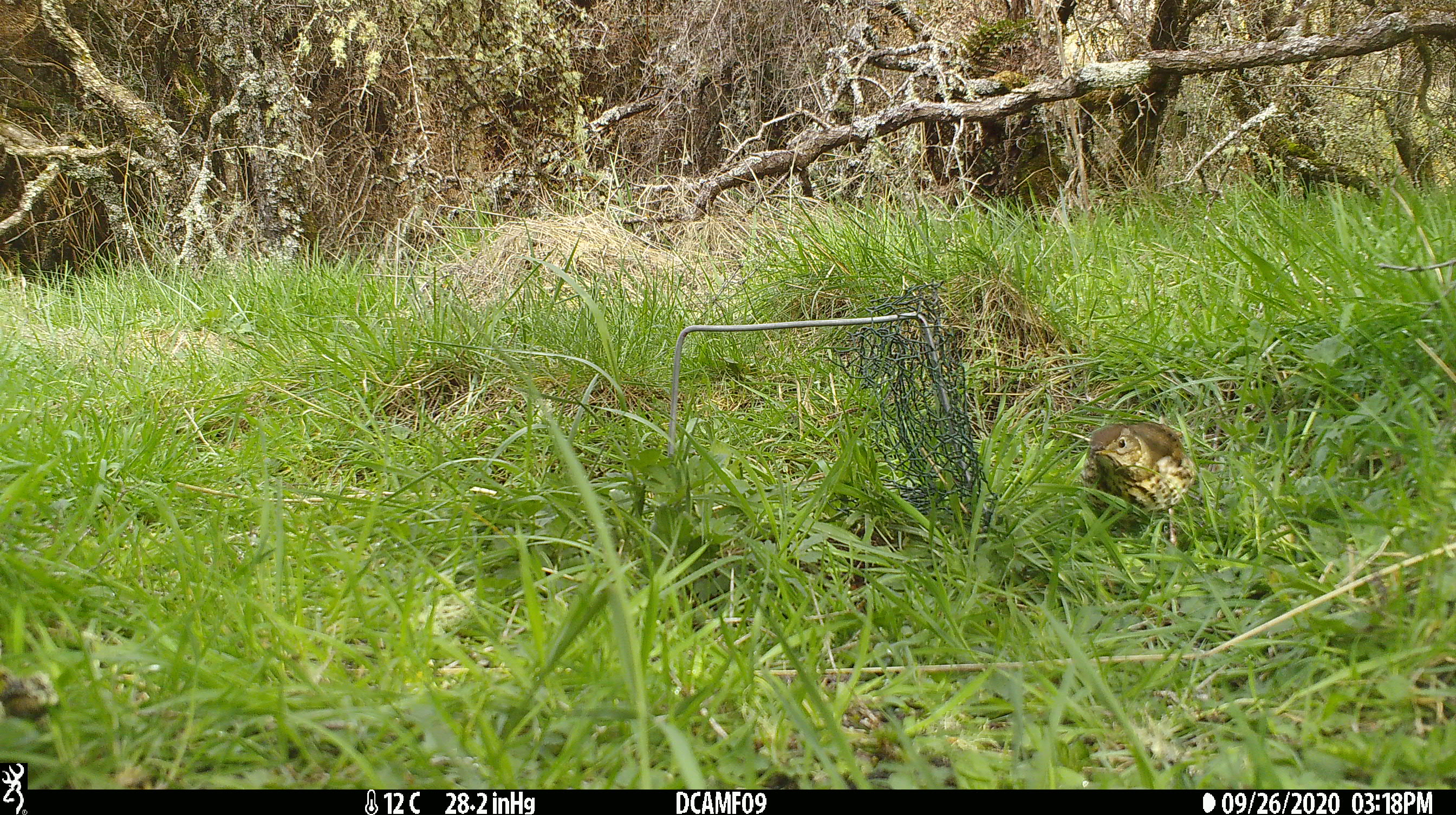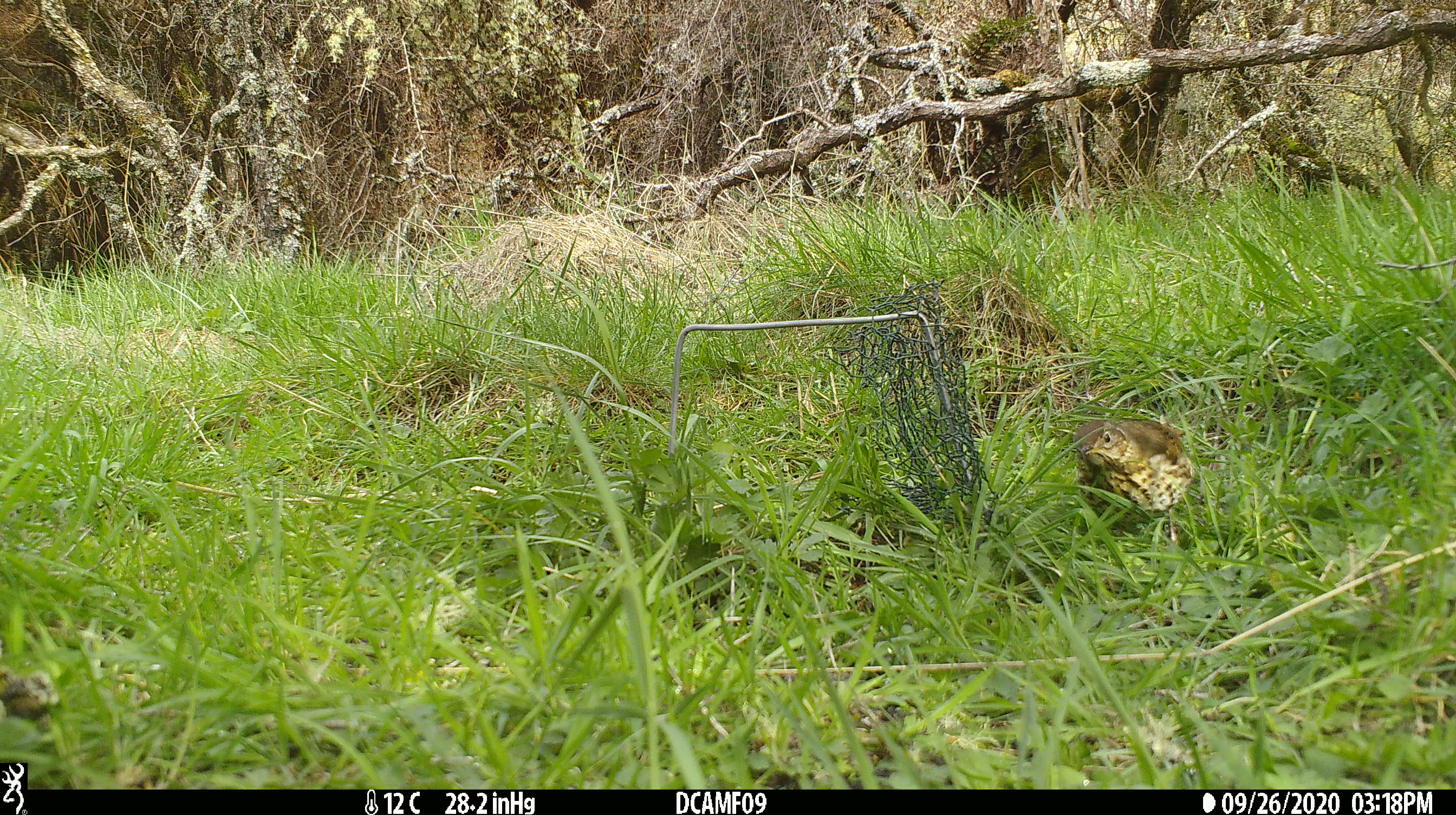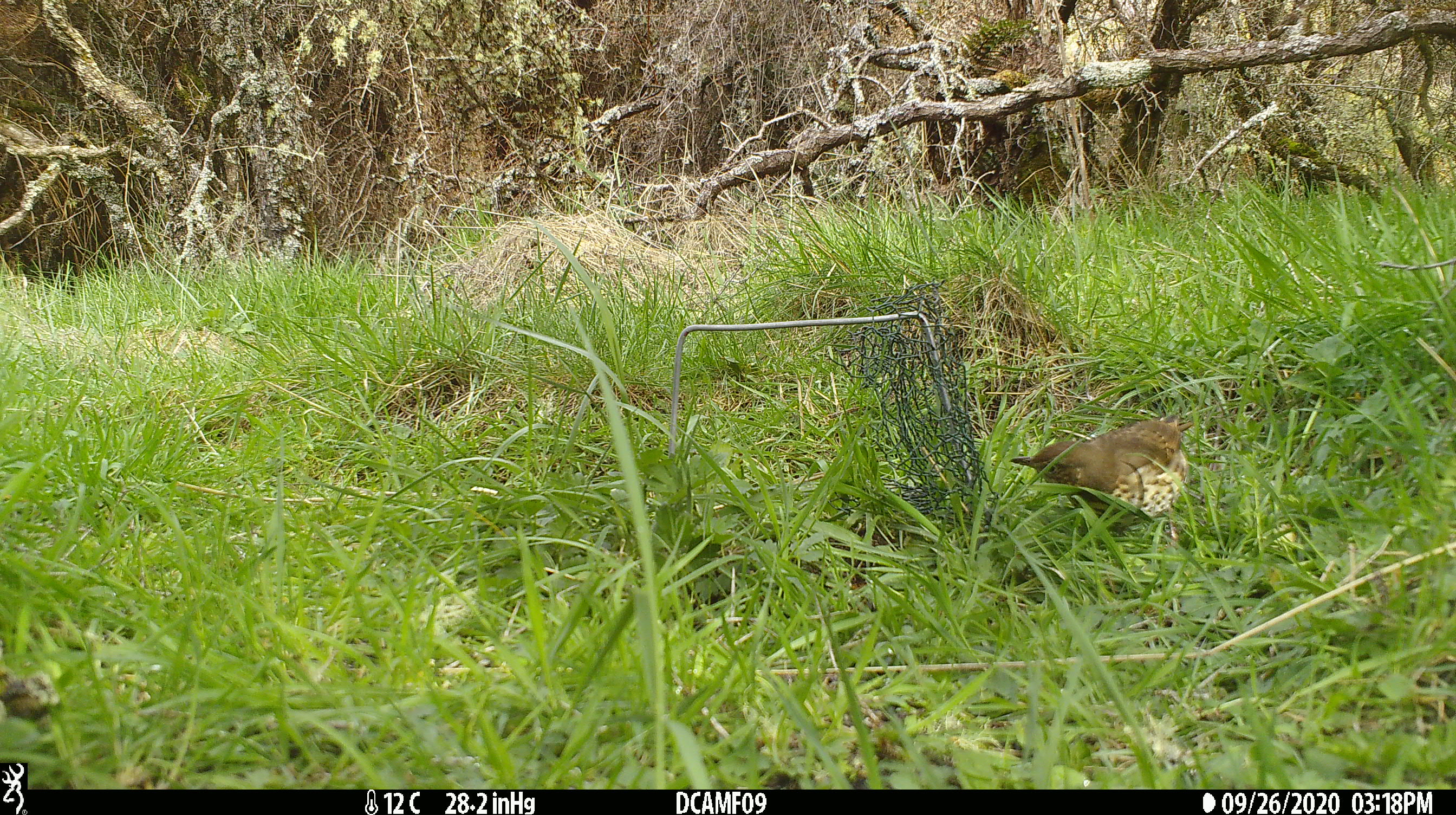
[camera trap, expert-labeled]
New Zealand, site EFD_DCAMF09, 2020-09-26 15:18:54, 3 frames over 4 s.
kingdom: Animalia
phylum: Chordata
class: Aves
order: Passeriformes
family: Turdidae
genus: Turdus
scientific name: Turdus philomelos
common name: song thrush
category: thrush